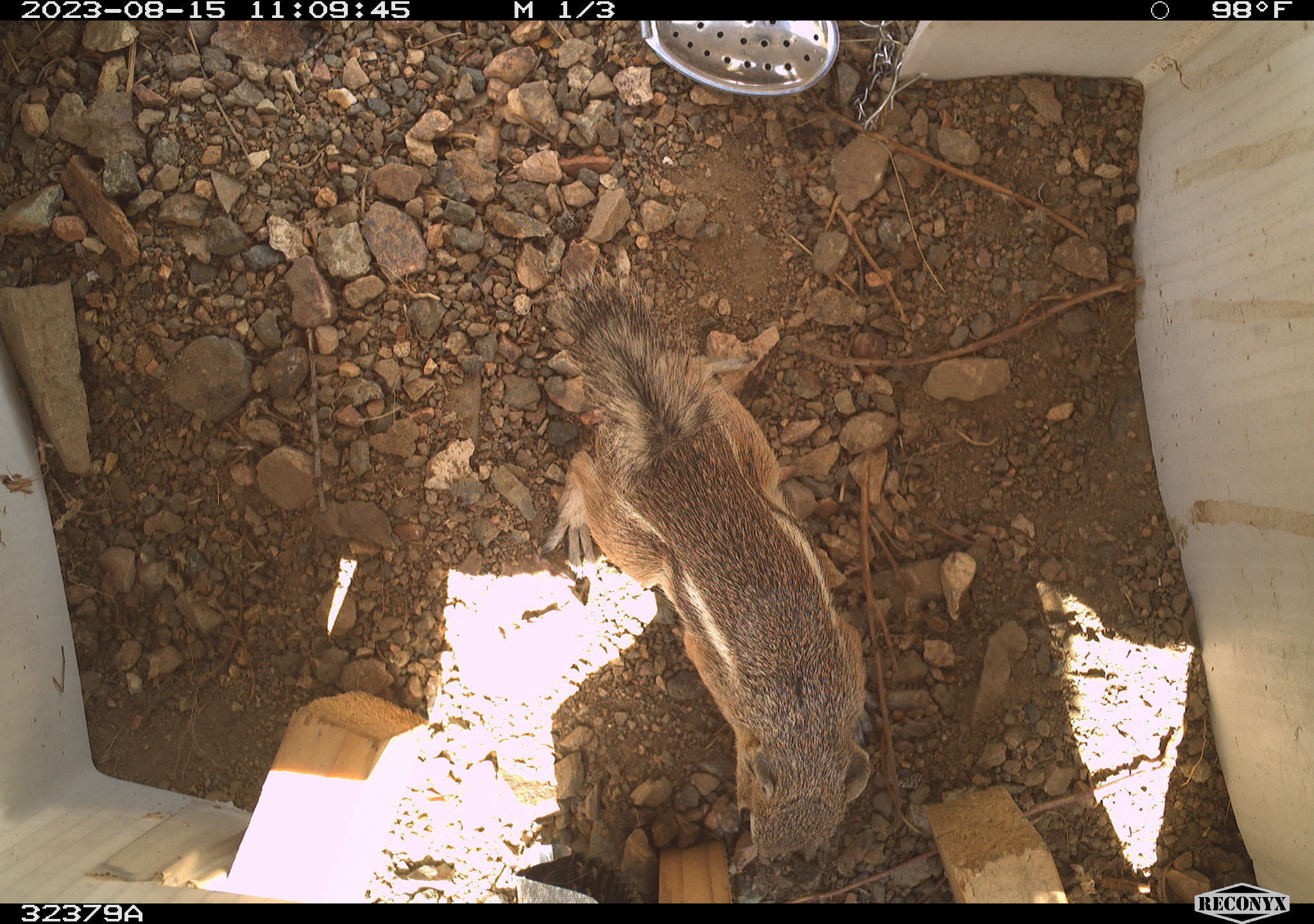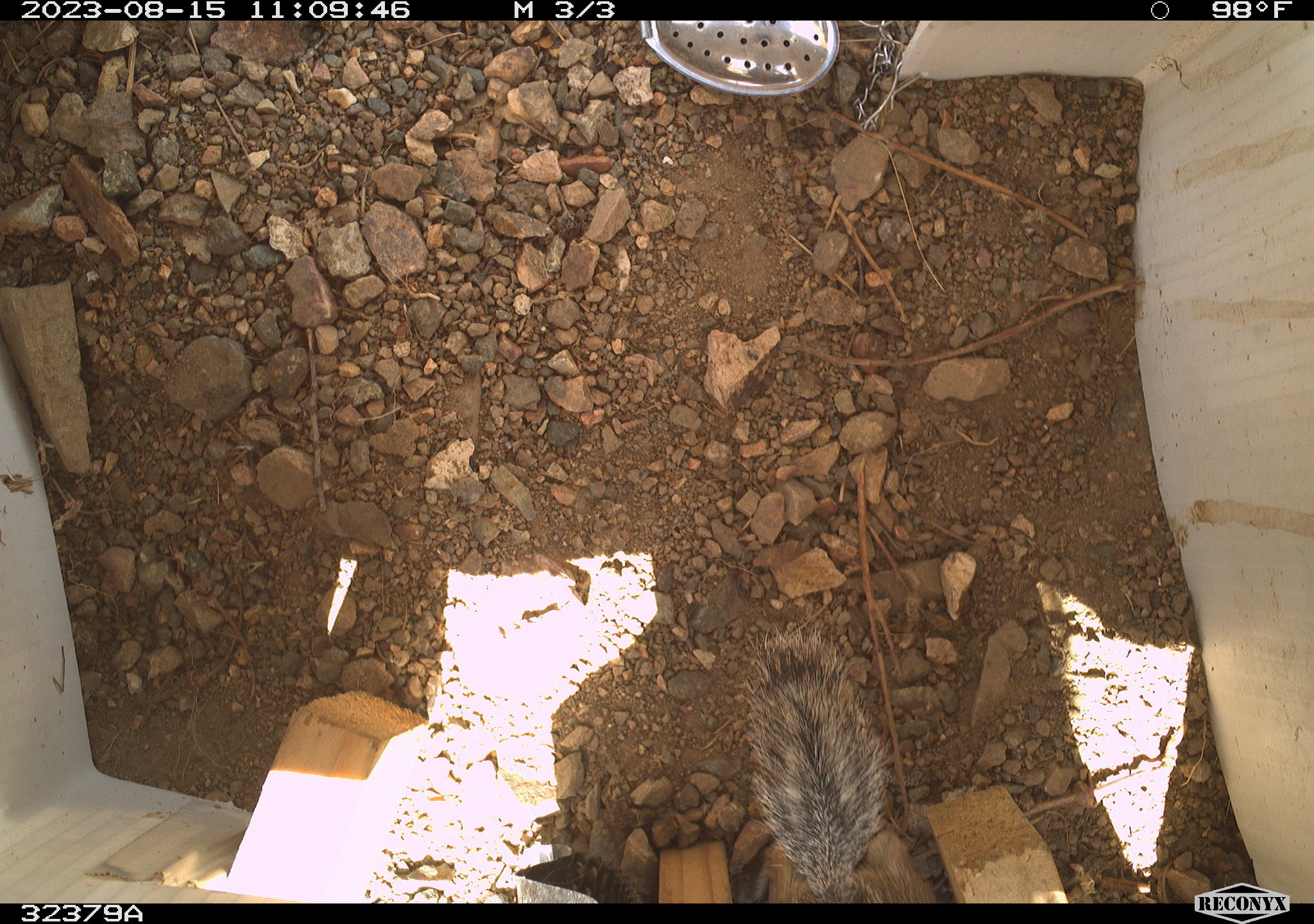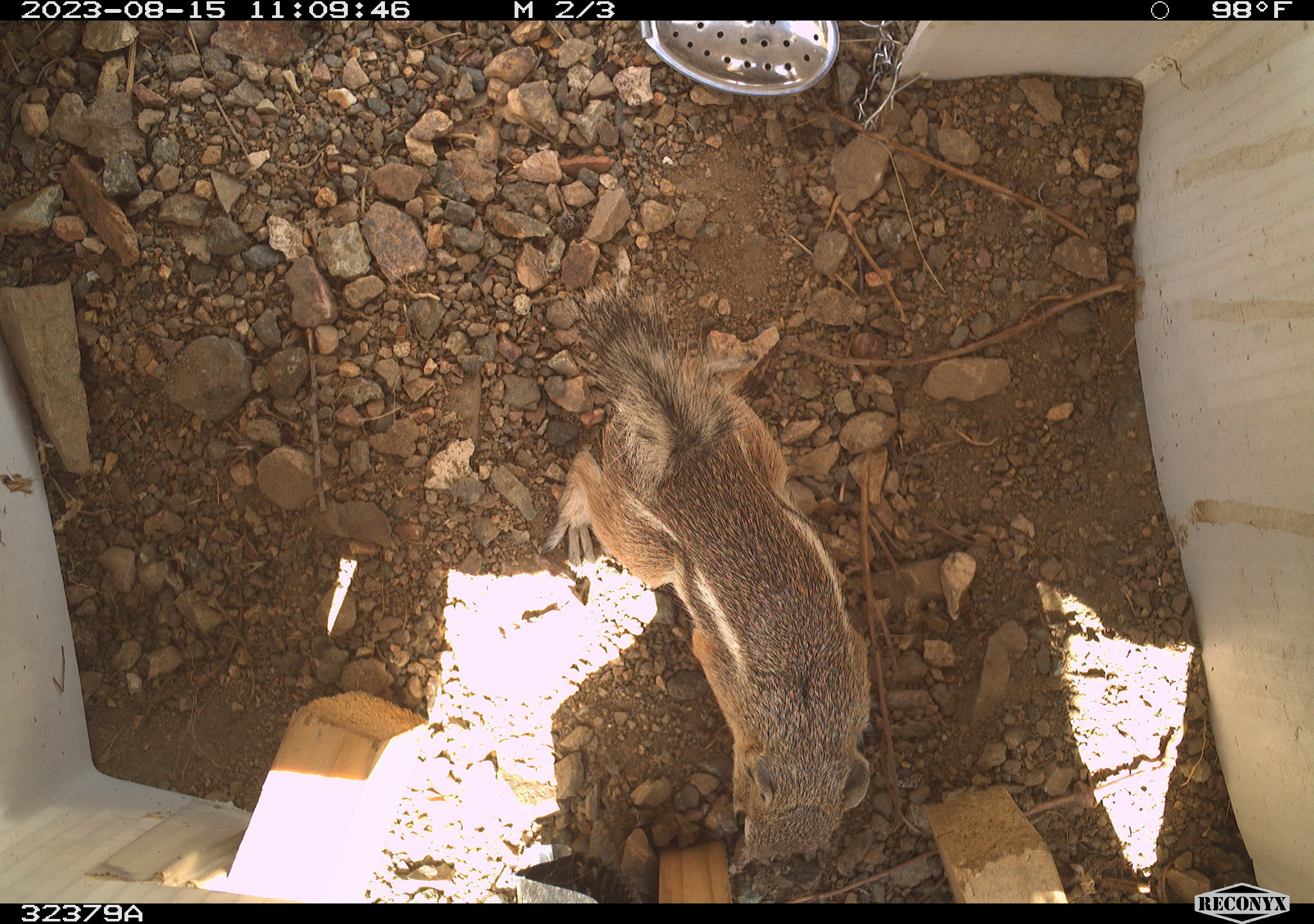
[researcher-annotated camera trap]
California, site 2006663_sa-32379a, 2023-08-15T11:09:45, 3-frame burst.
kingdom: Animalia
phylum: Chordata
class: Mammalia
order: Rodentia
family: Sciuridae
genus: Ammospermophilus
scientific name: Ammospermophilus leucurus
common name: white-tailed antelope squirrel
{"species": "white-tailed antelope squirrel (Ammospermophilus leucurus)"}